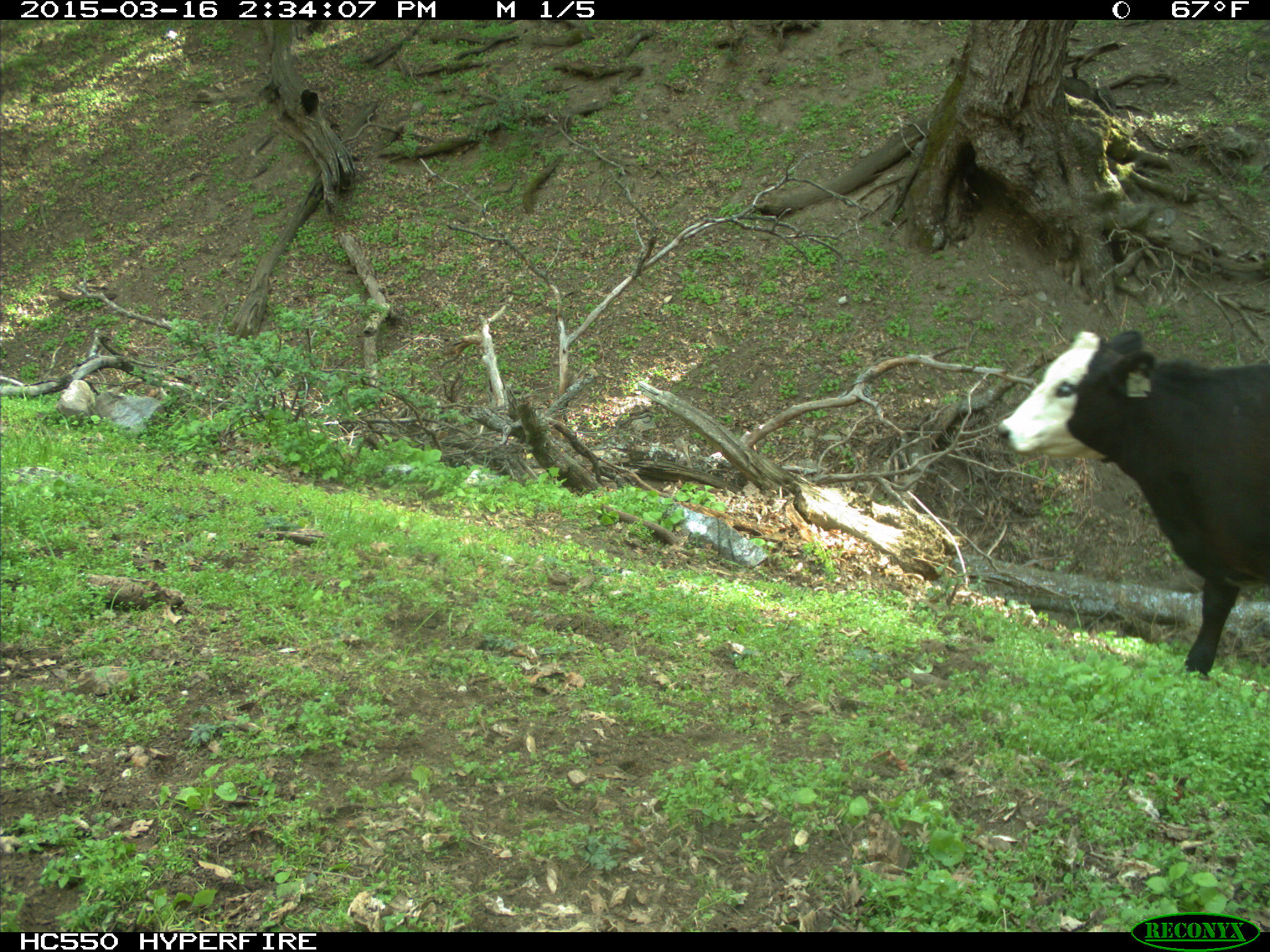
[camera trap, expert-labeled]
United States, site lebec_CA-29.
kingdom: Animalia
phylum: Chordata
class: Mammalia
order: Artiodactyla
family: Bovidae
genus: Bos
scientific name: Bos taurus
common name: domestic cow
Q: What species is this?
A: Bos taurus (domestic cow).